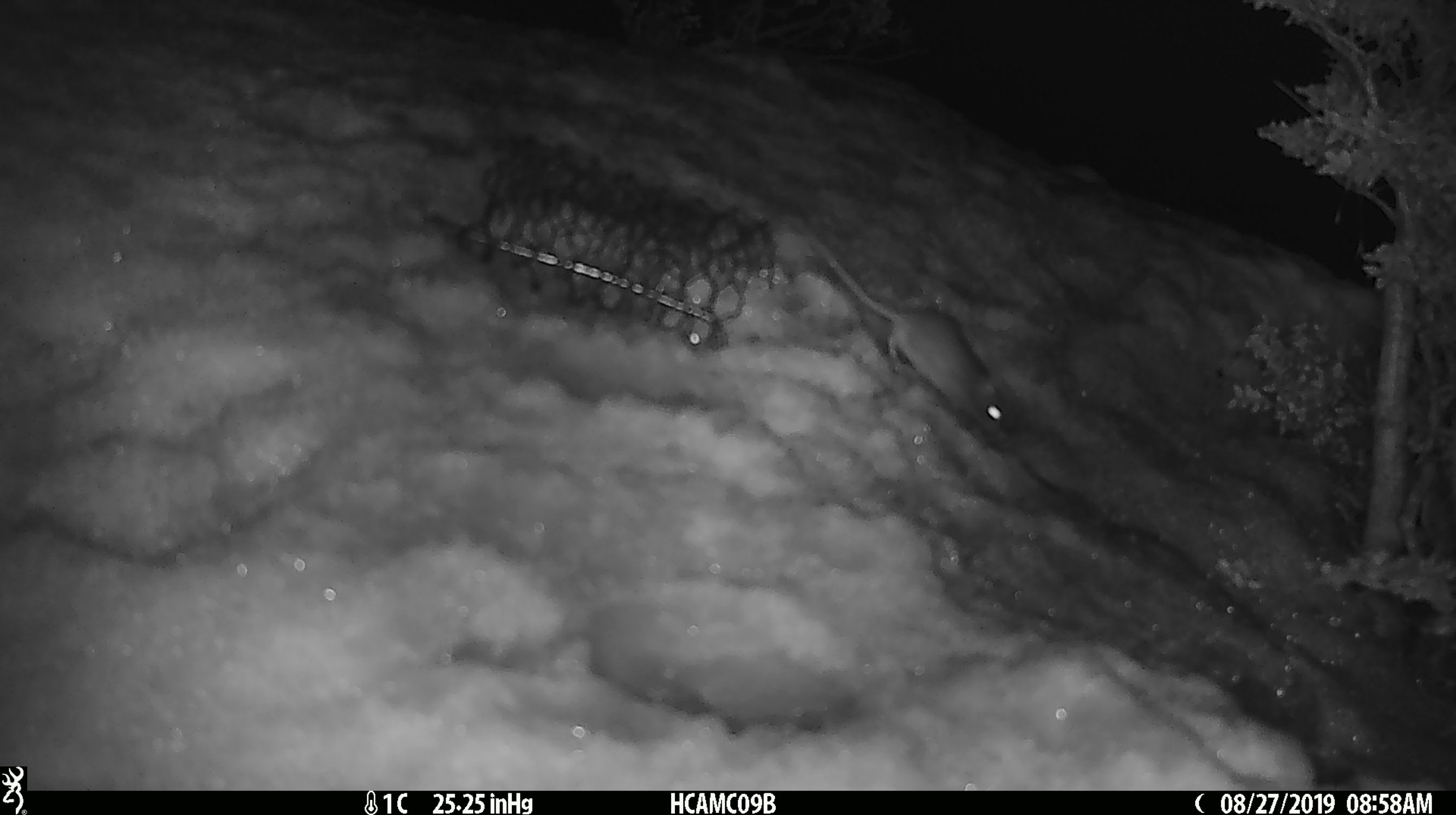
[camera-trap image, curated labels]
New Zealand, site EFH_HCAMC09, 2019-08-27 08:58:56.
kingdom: Animalia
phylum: Chordata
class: Mammalia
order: Rodentia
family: Muridae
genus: Mus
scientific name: Mus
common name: mouse